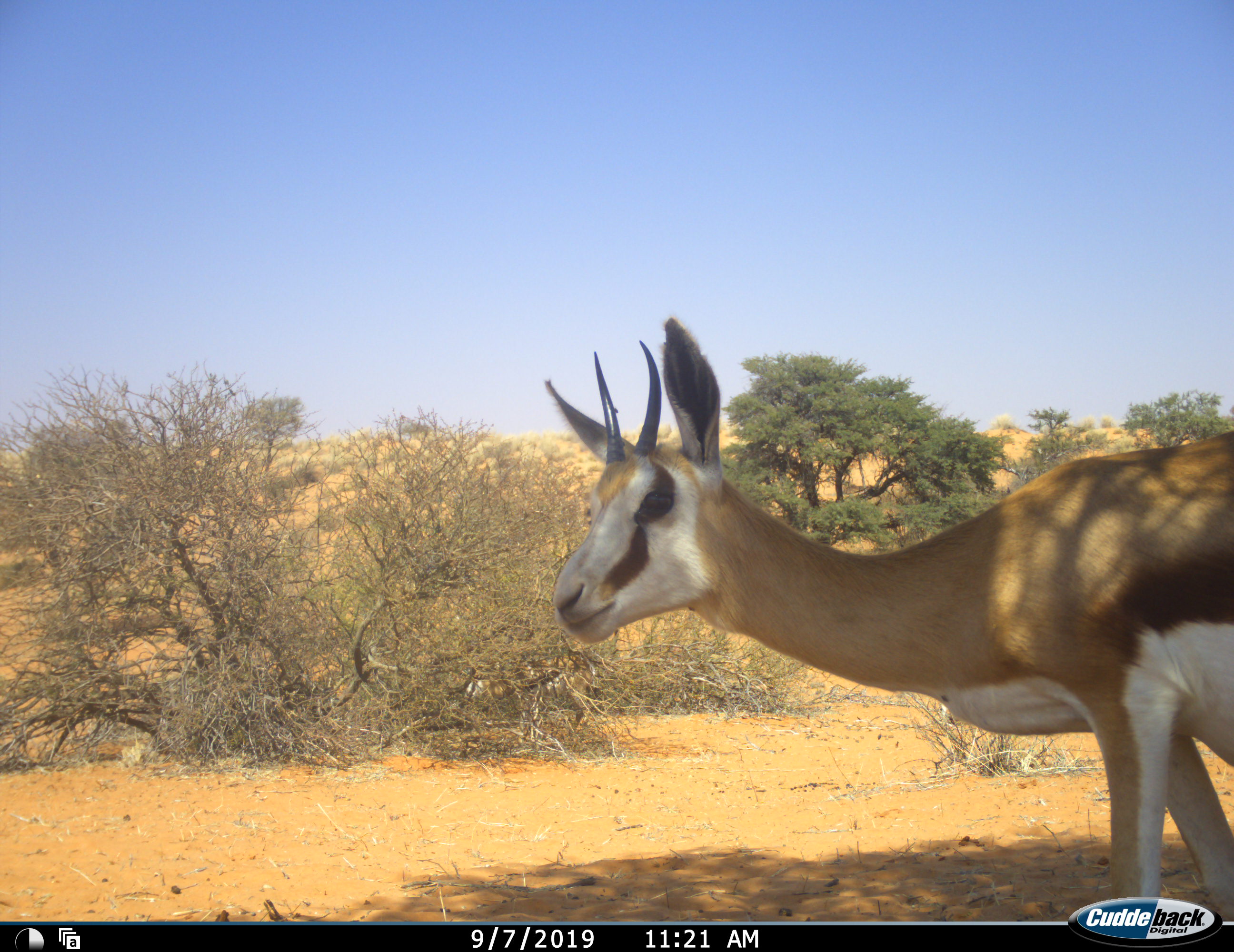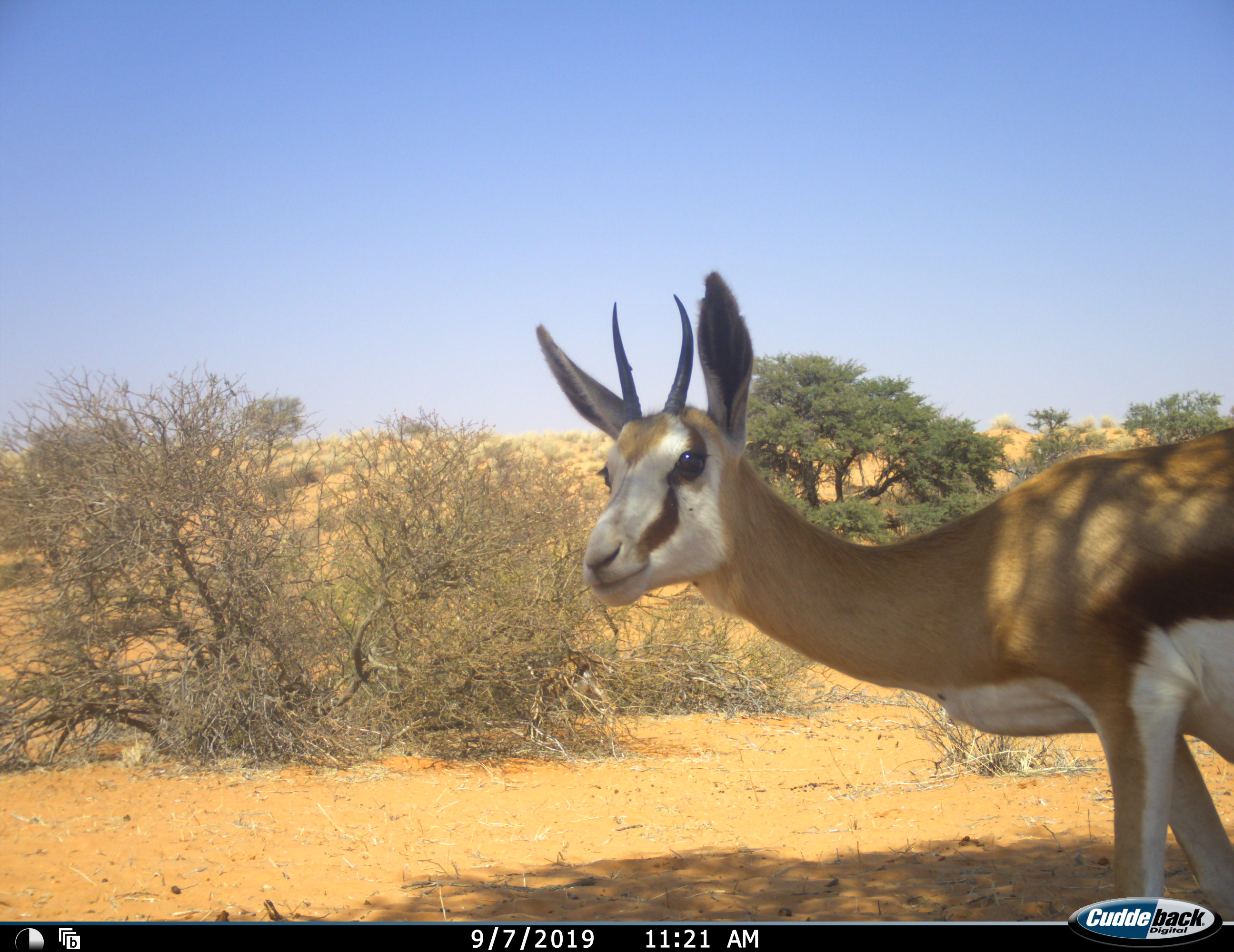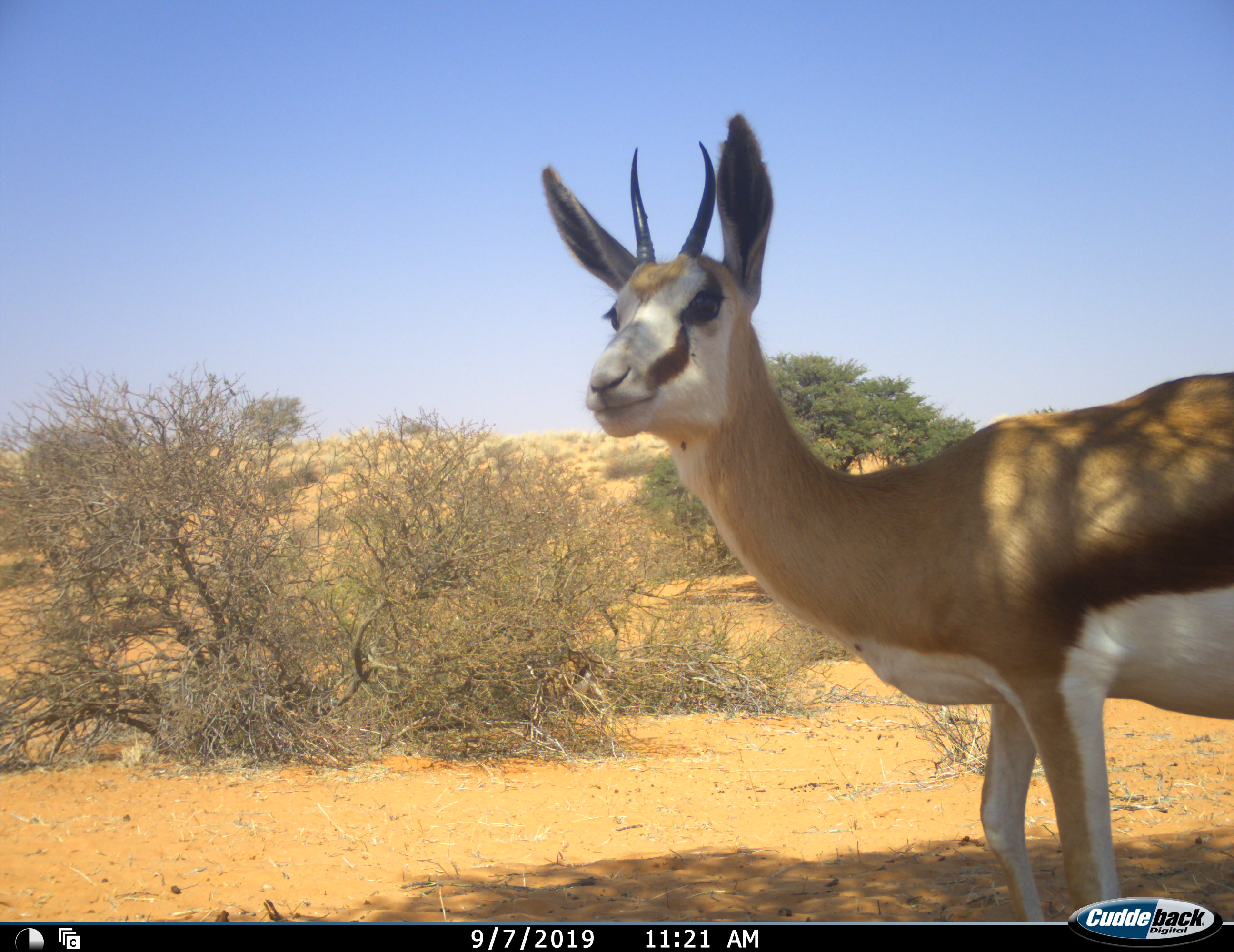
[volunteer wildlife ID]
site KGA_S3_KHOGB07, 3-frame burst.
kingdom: Animalia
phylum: Chordata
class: Mammalia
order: Artiodactyla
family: Bovidae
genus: Antidorcas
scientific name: Antidorcas marsupialis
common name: springbok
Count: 1.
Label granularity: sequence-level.